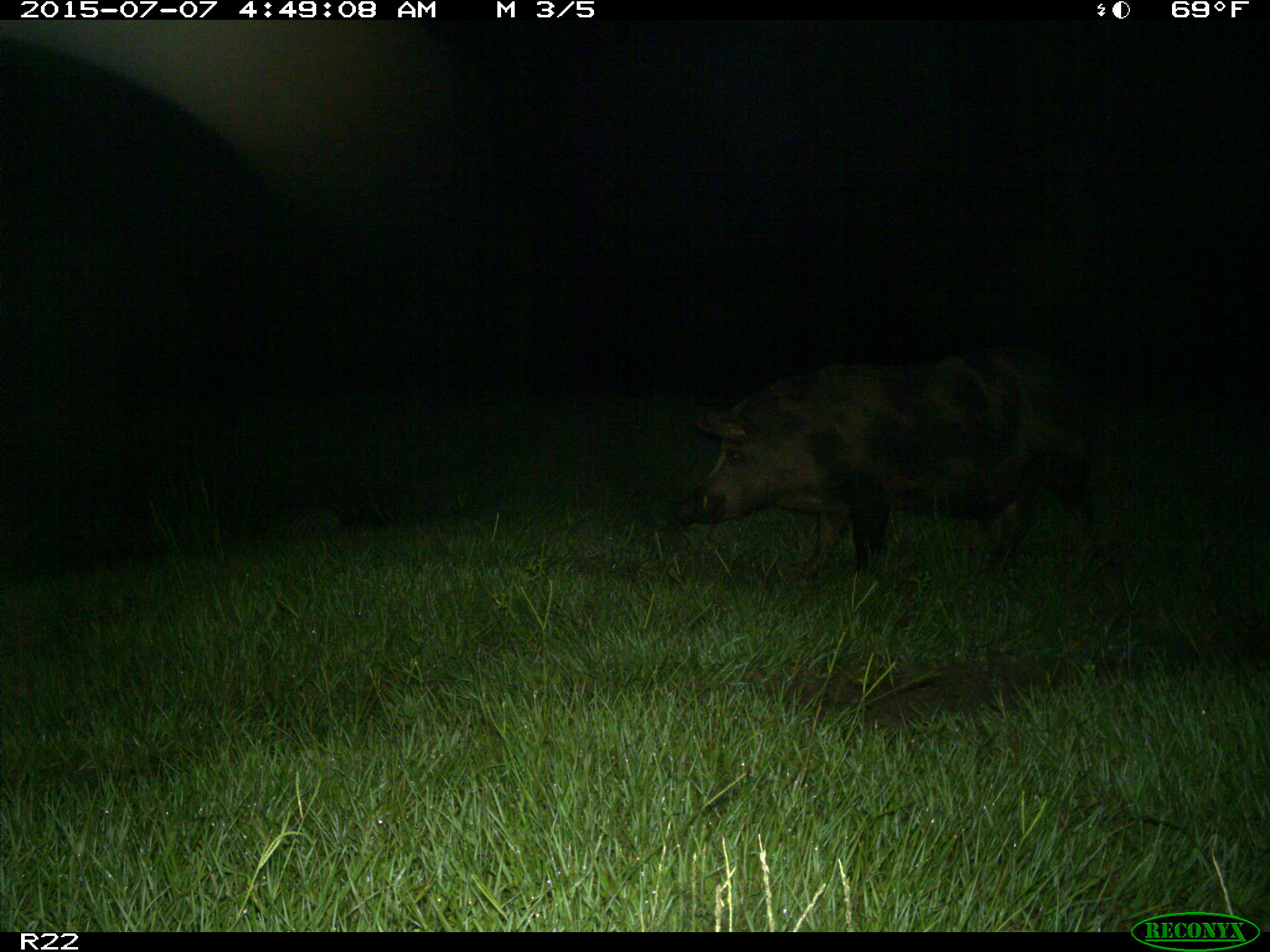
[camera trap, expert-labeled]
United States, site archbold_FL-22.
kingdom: Animalia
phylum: Chordata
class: Mammalia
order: Artiodactyla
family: Bovidae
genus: Bos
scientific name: Bos taurus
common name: domestic cow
Bos taurus (domestic cow).